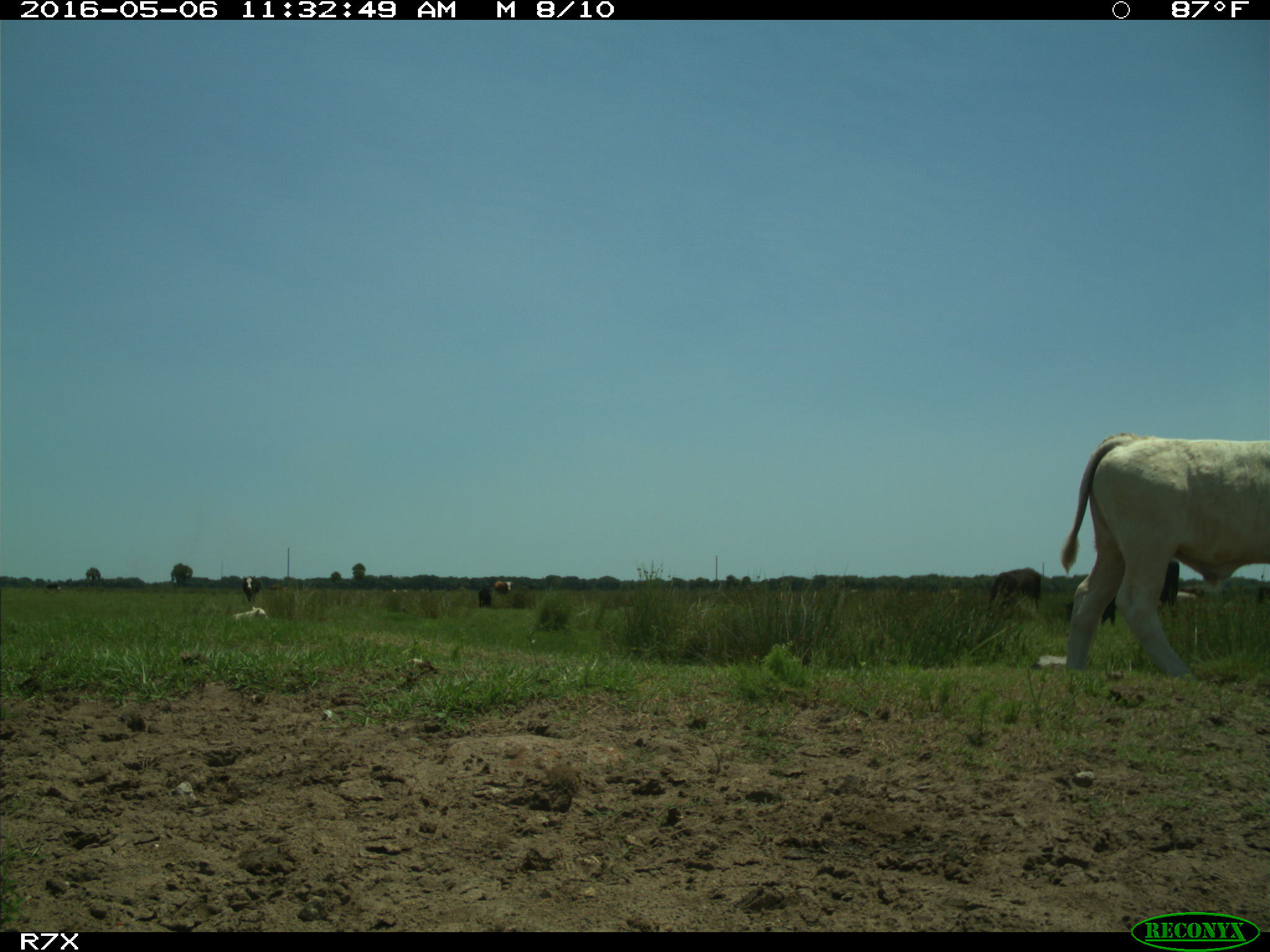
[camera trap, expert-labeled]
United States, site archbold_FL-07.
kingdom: Animalia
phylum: Chordata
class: Mammalia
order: Artiodactyla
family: Bovidae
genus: Bos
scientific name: Bos taurus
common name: domestic cow